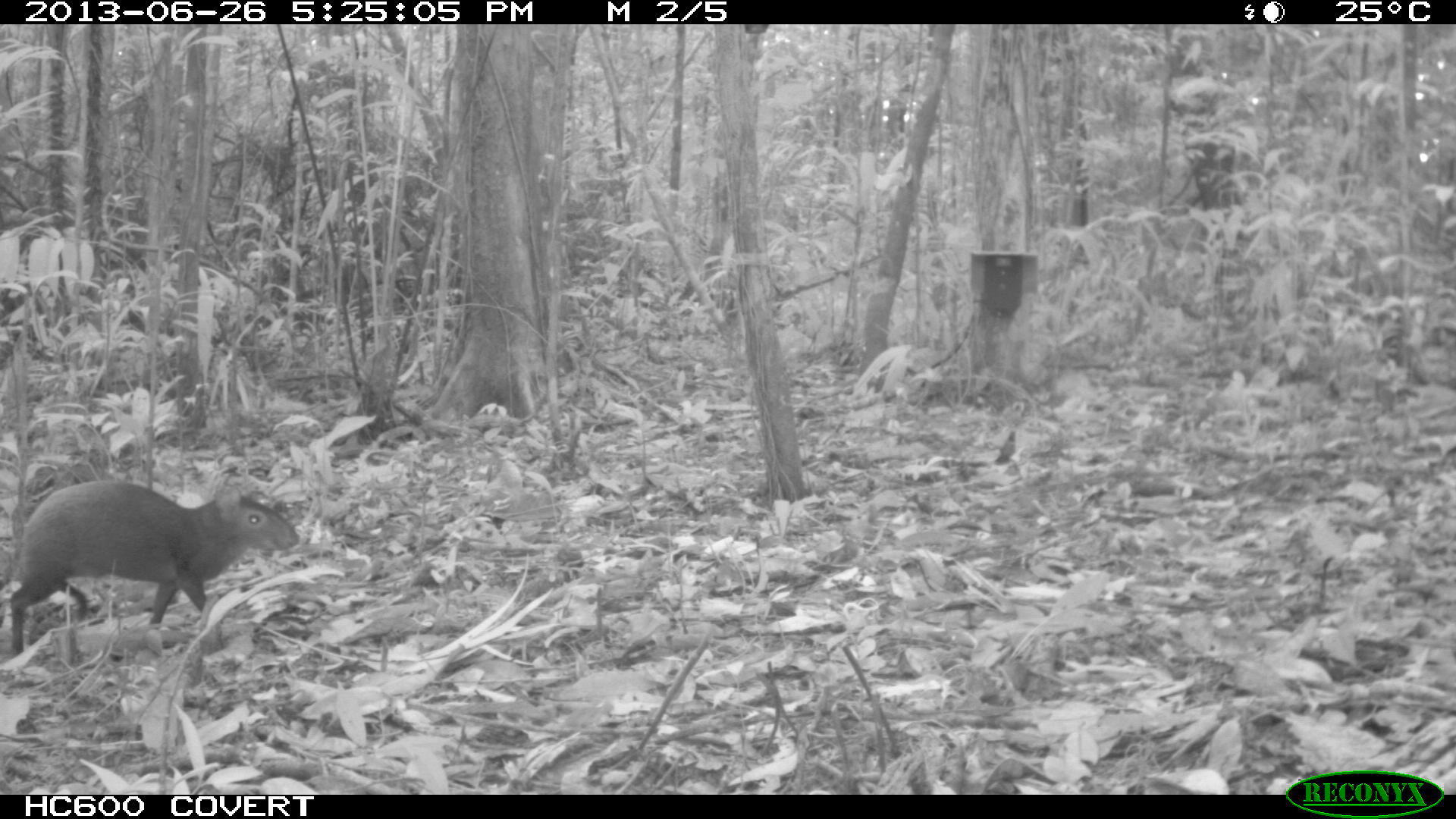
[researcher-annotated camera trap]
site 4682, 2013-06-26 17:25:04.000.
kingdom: Animalia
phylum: Chordata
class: Mammalia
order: Rodentia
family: Dasyproctidae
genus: Dasyprocta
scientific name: Dasyprocta leporina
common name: red-rumped agouti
Dasyprocta leporina (red-rumped agouti), count 1, age adult.